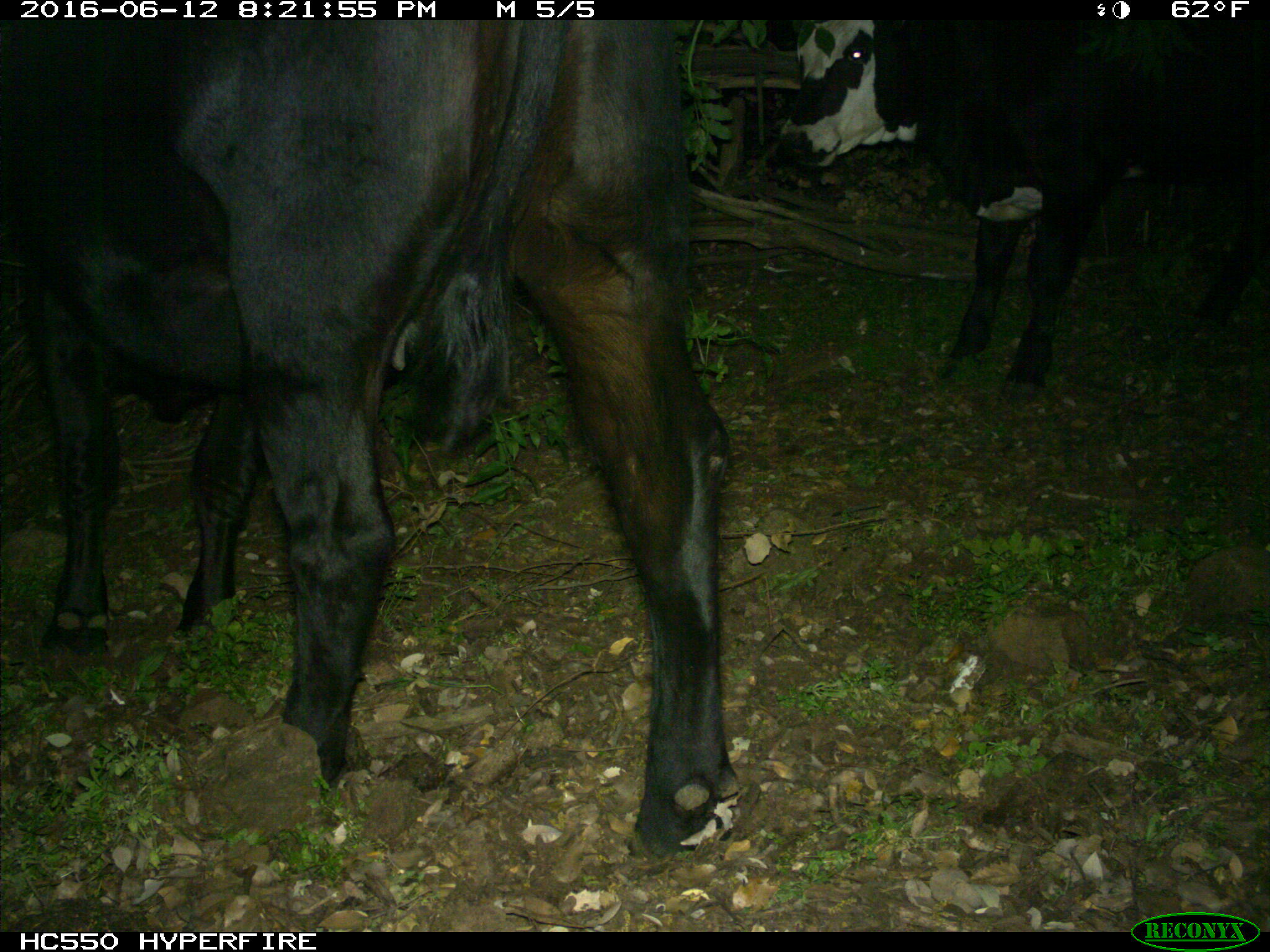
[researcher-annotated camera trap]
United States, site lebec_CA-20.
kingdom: Animalia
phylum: Chordata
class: Mammalia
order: Artiodactyla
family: Bovidae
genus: Bos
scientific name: Bos taurus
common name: domestic cow